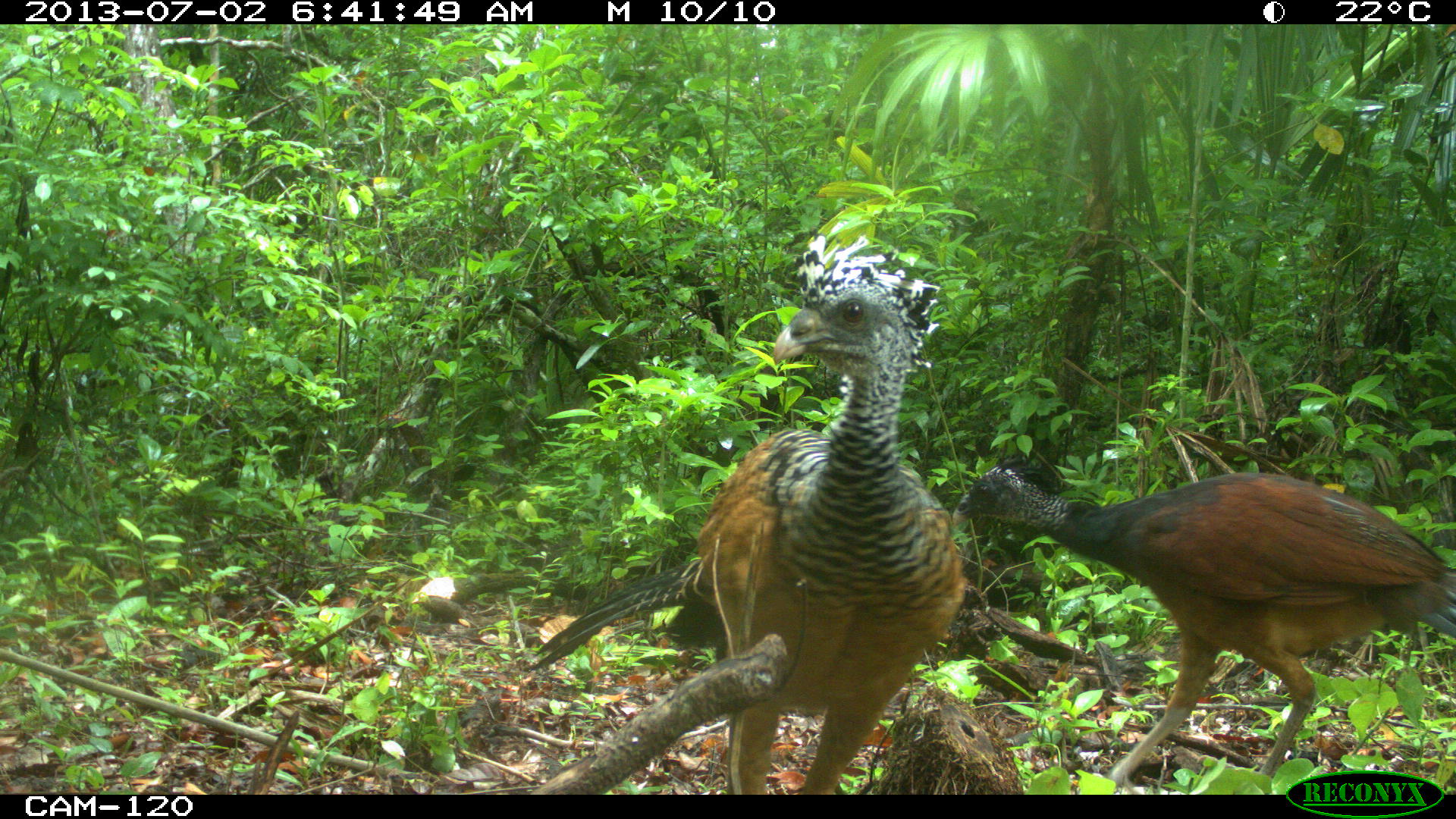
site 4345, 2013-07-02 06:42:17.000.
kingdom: Animalia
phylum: Chordata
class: Aves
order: Galliformes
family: Cracidae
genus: Crax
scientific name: Crax rubra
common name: great curassow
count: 2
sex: female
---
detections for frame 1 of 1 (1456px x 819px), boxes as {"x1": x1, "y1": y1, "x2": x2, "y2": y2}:
crax rubra: {"x1": 526, "y1": 233, "x2": 968, "y2": 793}; {"x1": 948, "y1": 448, "x2": 1454, "y2": 790}